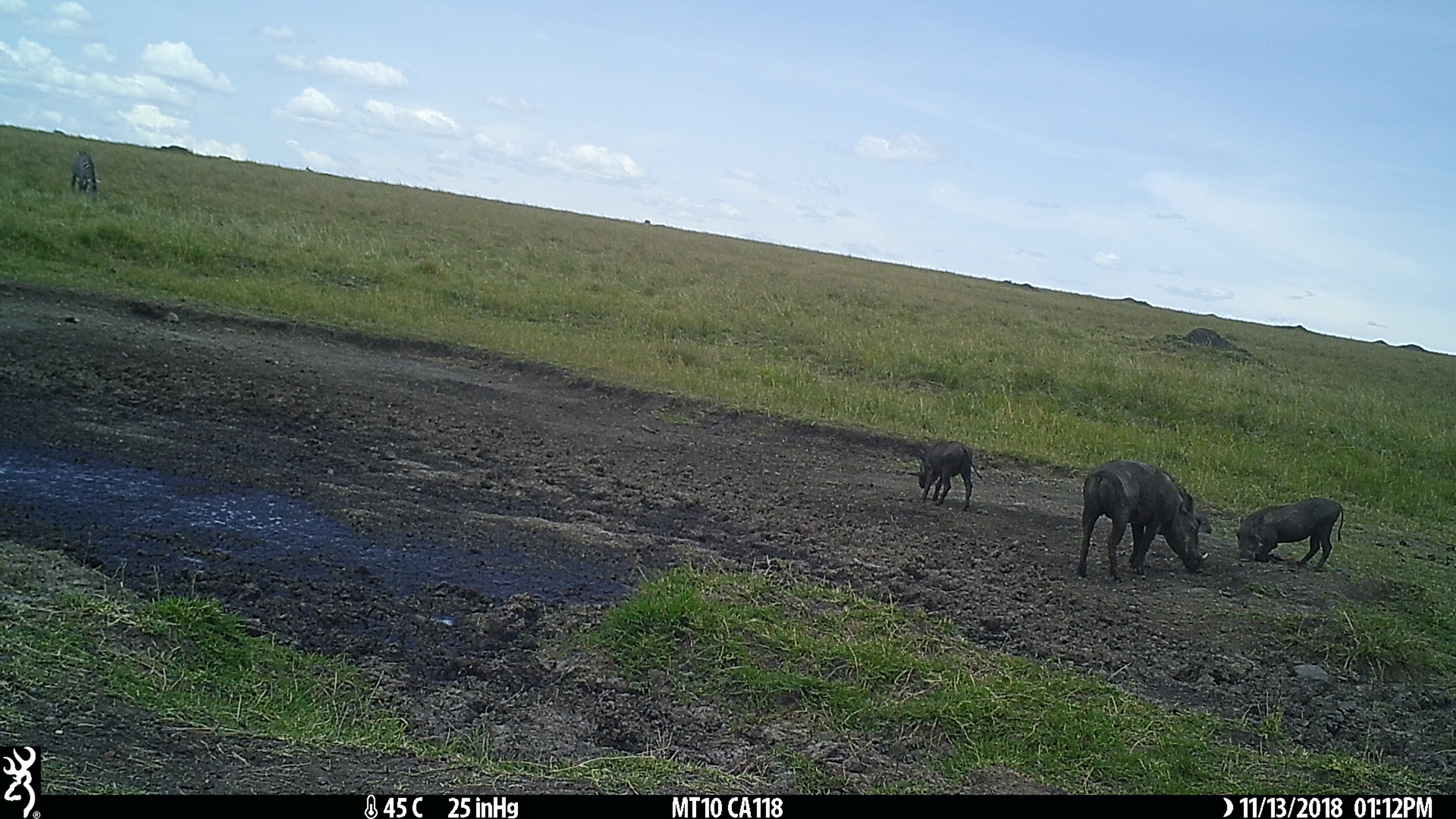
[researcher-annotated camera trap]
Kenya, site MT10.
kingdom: Animalia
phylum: Chordata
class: Mammalia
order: Artiodactyla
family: Suidae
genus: Phacochoerus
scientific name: Phacochoerus africanus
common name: common warthog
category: warthog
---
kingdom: Animalia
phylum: Chordata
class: Mammalia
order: Perissodactyla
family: Equidae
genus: Equus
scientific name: Equus quagga burchellii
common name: burchell's zebra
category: zebra